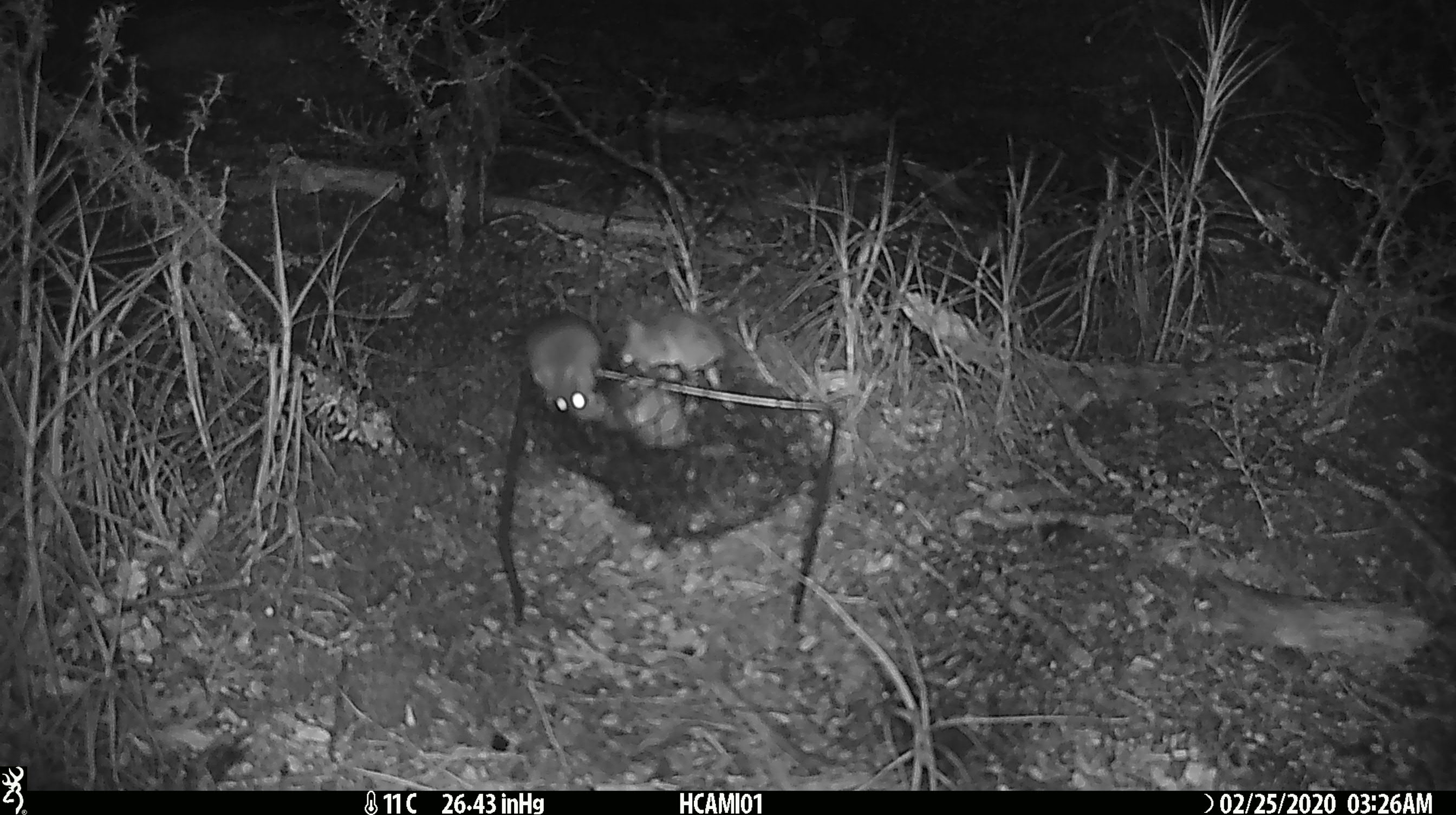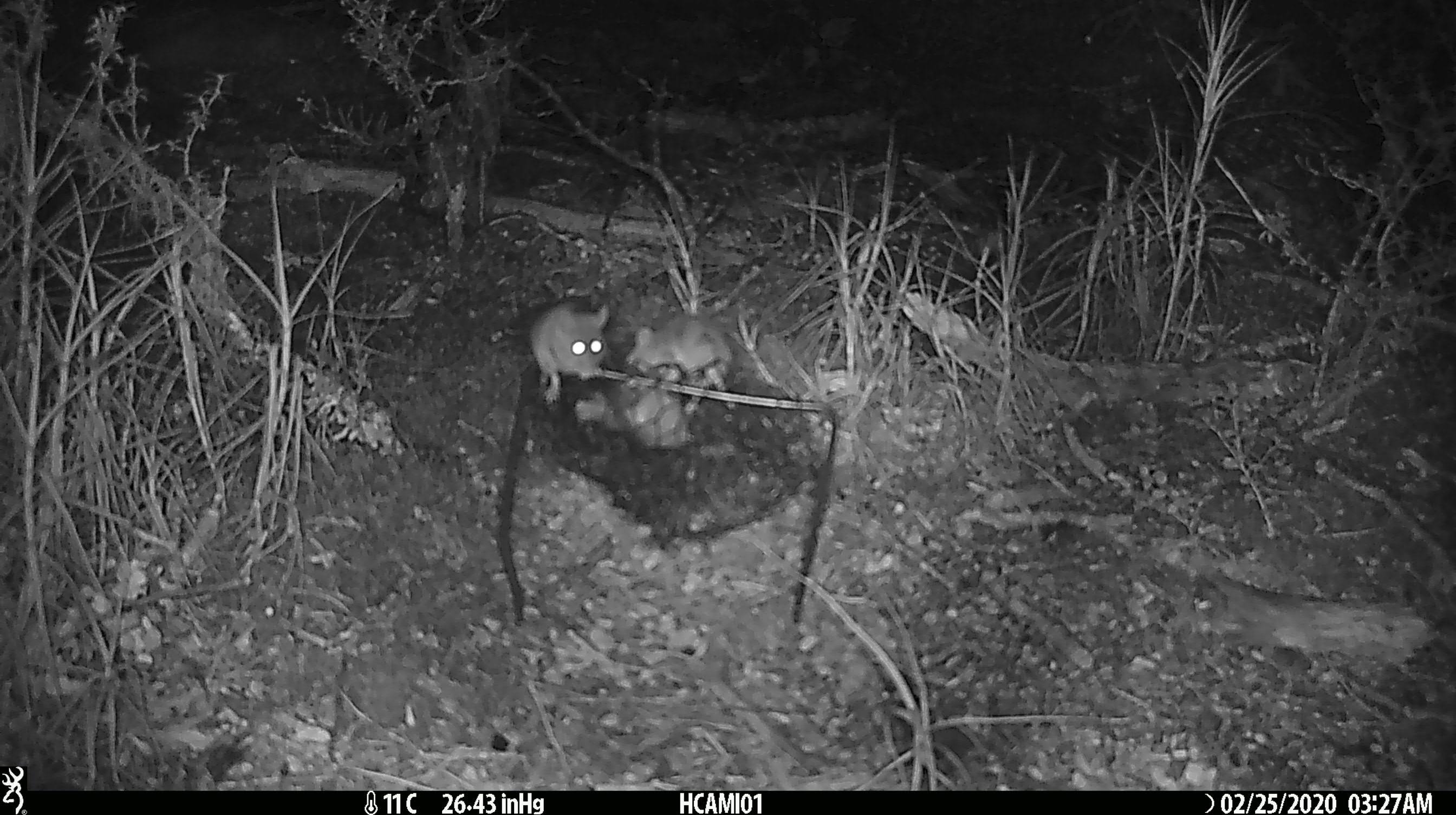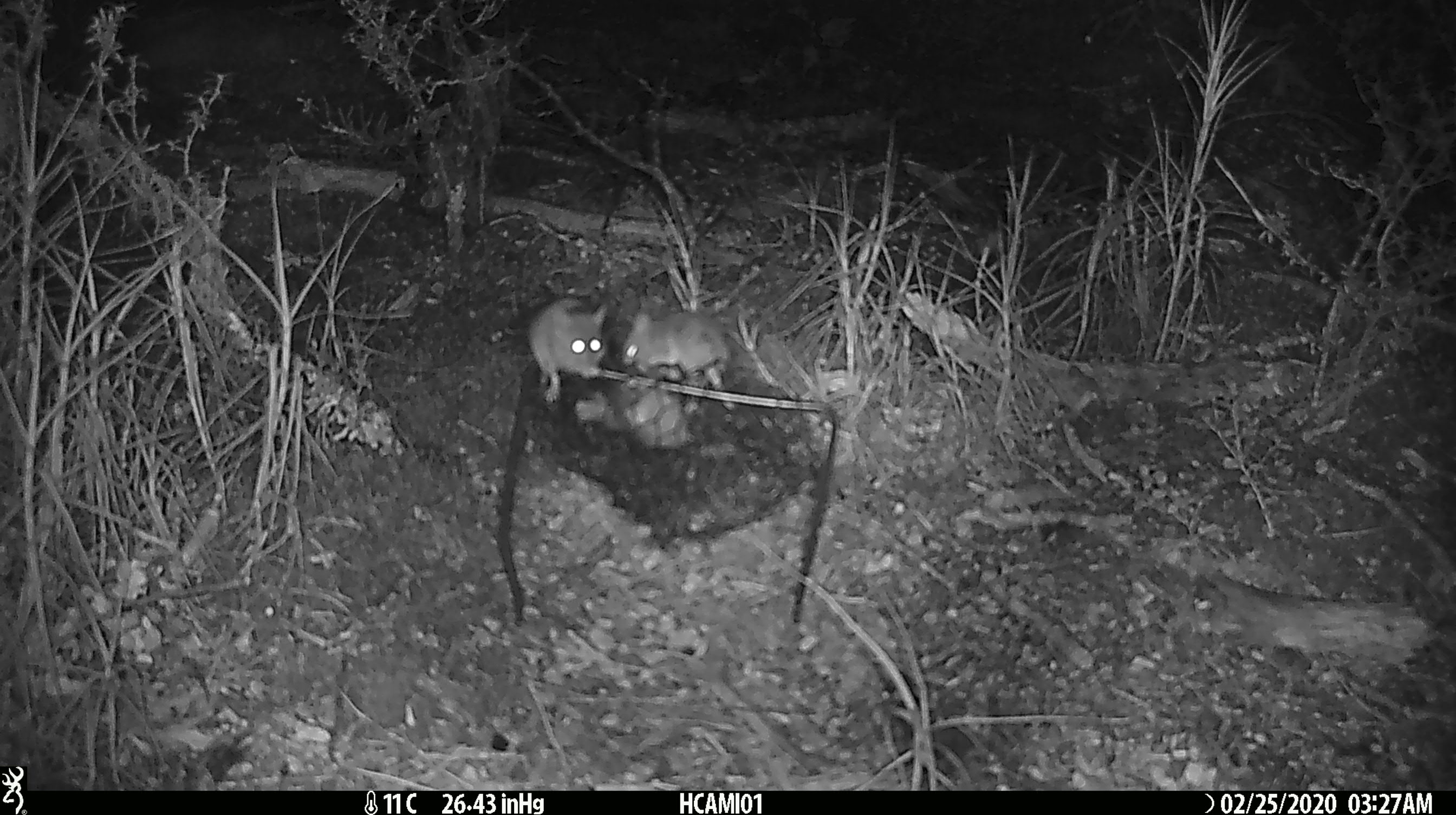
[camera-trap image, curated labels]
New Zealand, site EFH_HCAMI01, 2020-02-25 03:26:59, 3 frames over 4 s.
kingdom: Animalia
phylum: Chordata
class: Mammalia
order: Rodentia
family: Muridae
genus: Mus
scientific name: Mus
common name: mouse